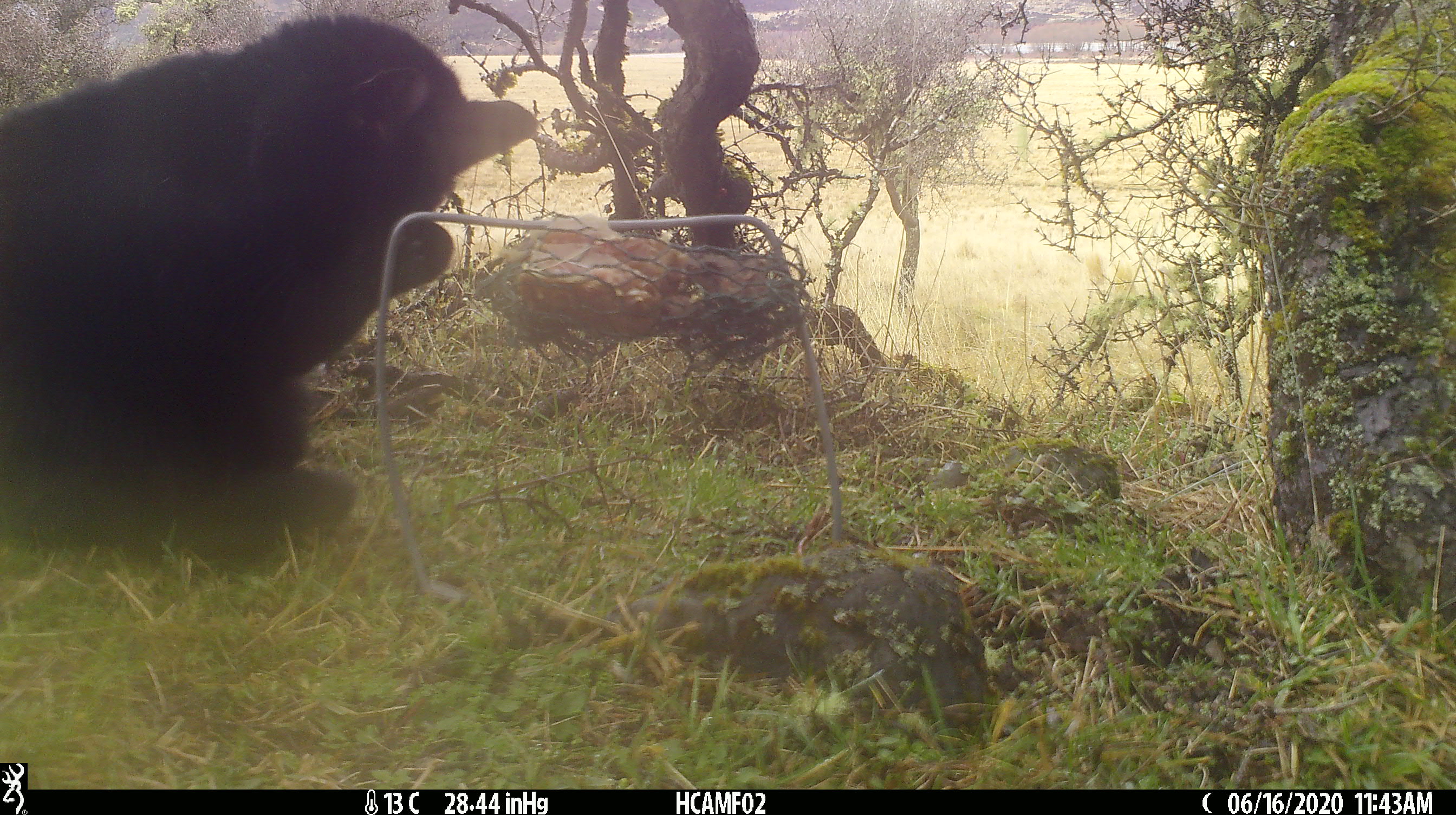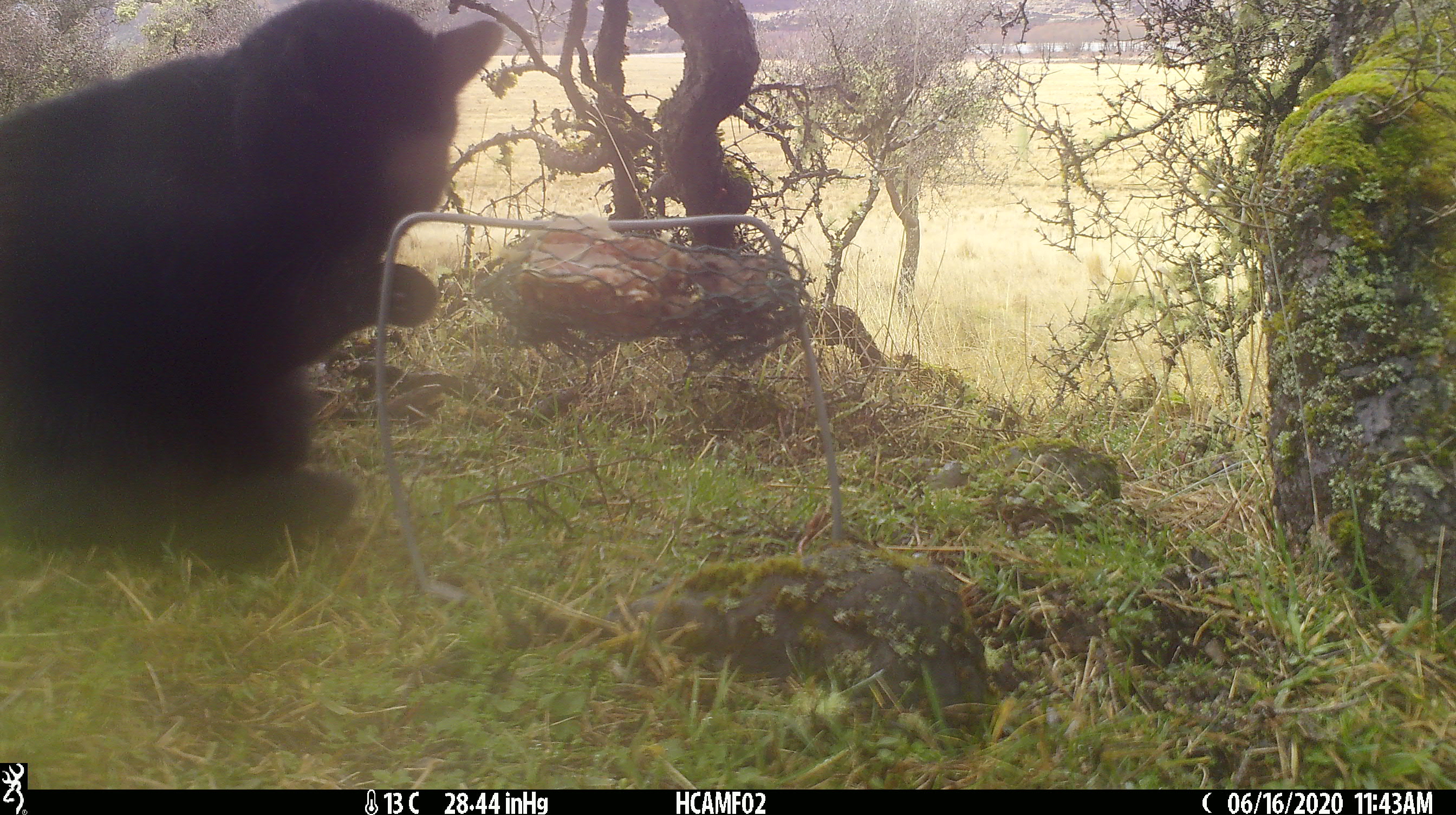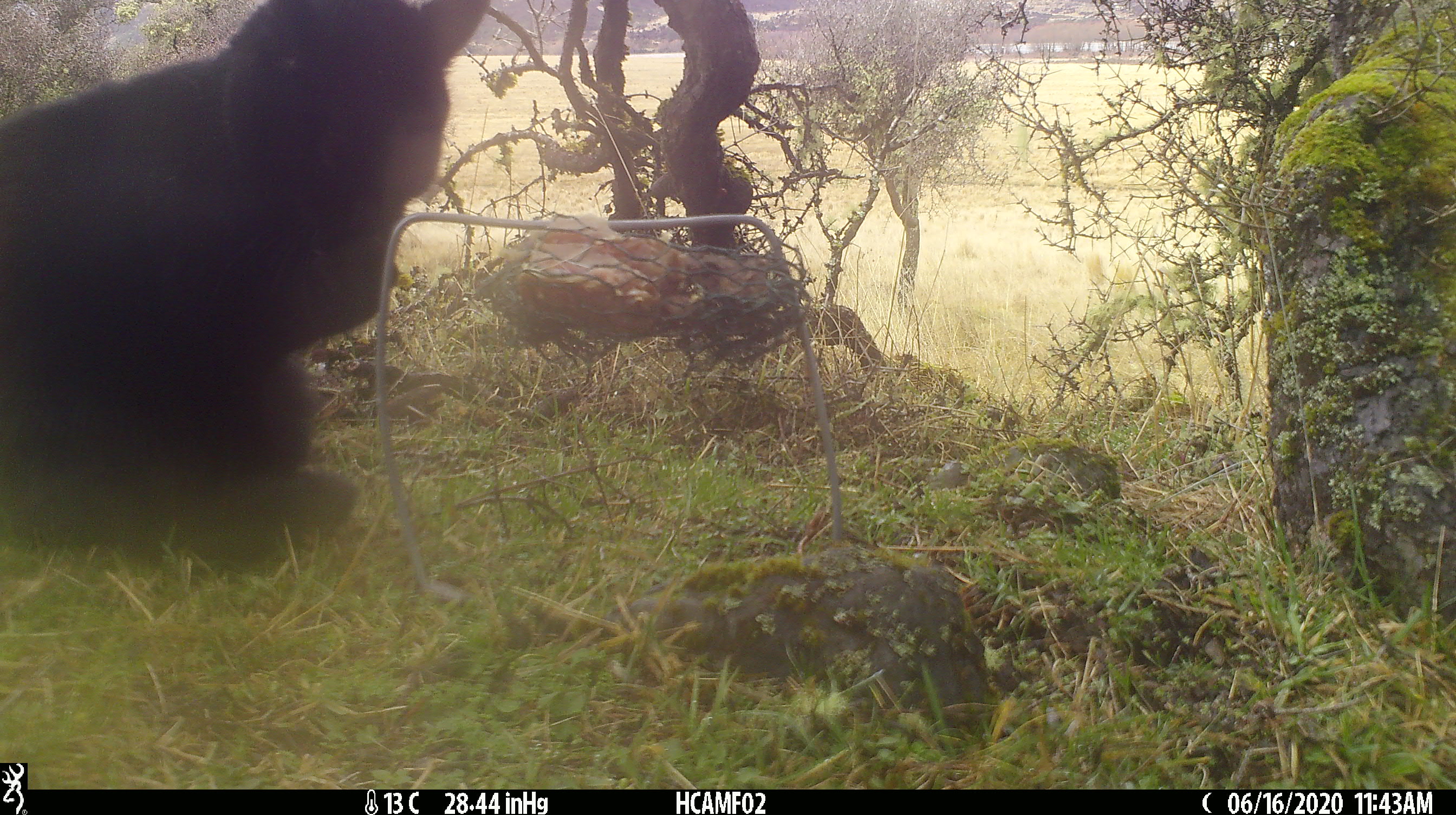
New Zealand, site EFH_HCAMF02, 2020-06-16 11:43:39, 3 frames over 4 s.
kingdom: Animalia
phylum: Chordata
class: Mammalia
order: Carnivora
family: Felidae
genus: Felis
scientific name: Felis catus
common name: domestic cat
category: cat